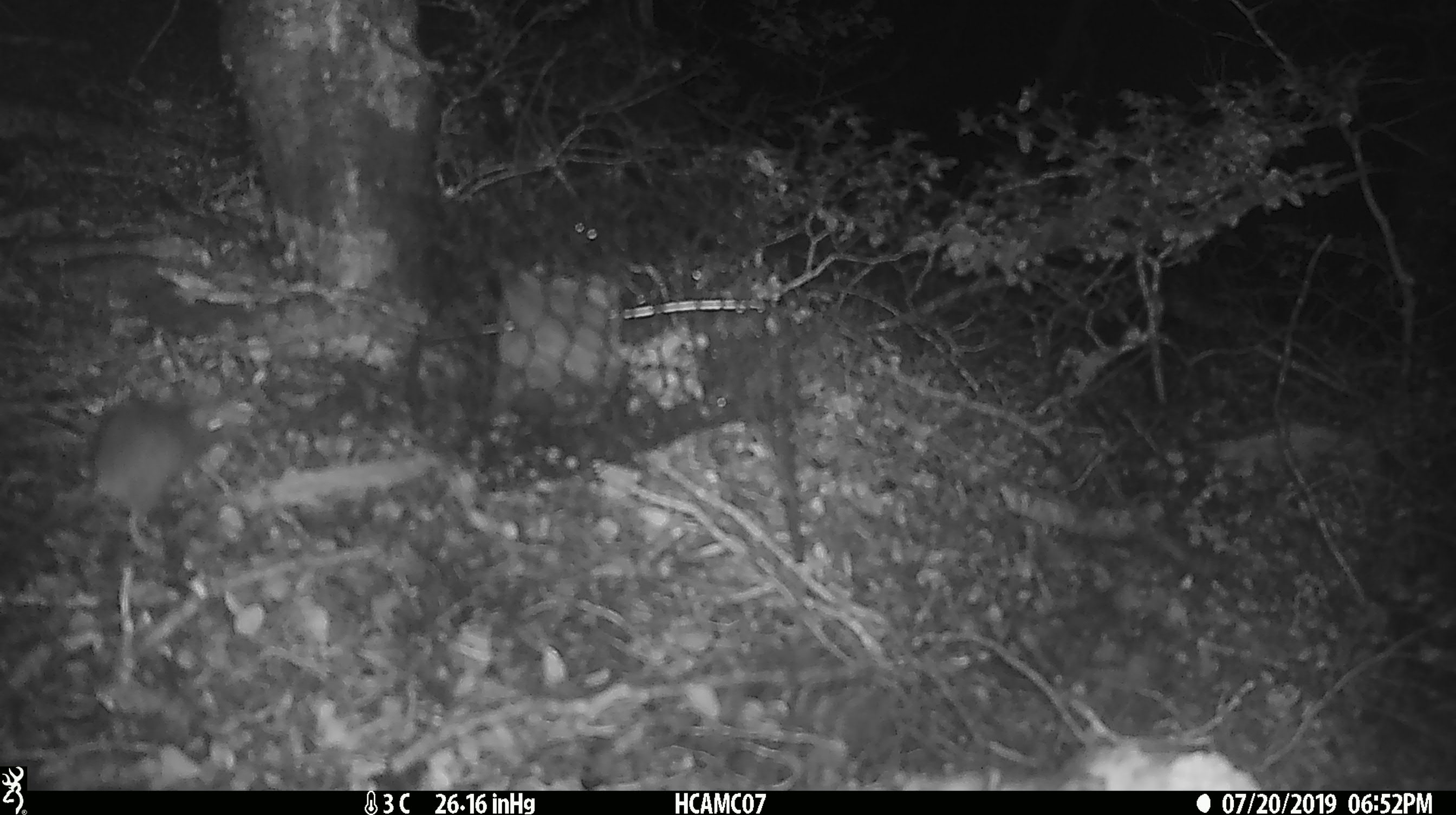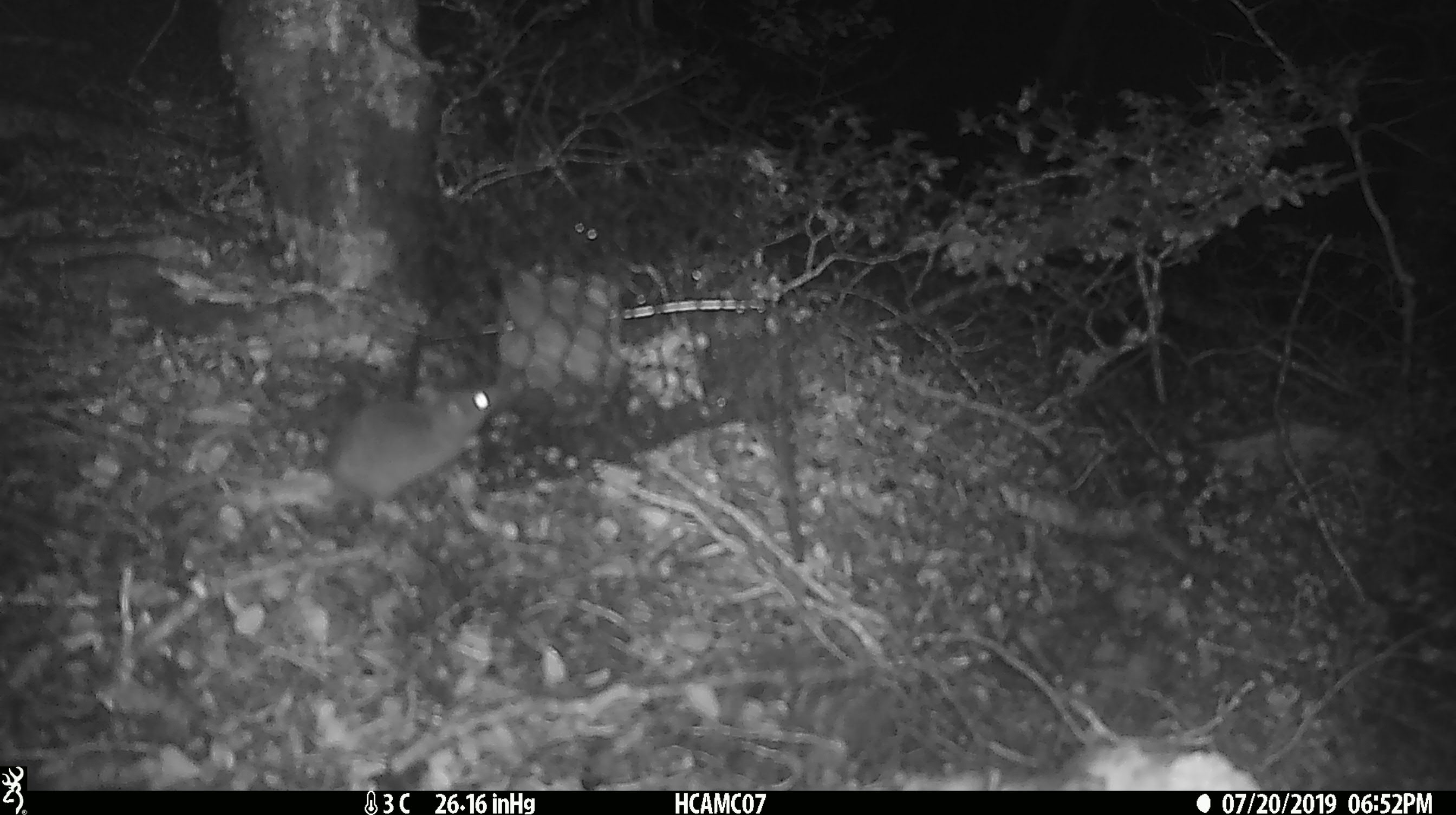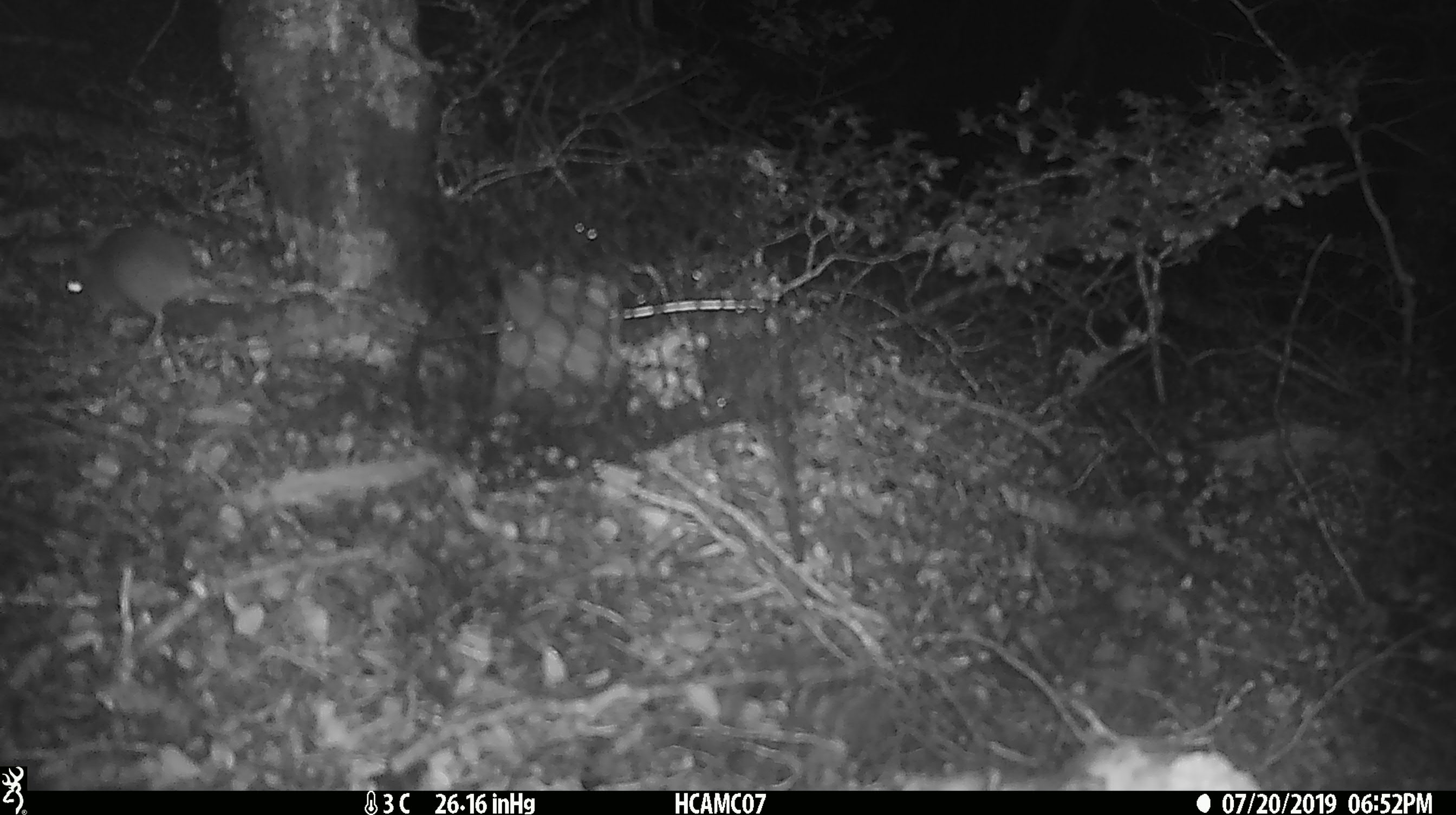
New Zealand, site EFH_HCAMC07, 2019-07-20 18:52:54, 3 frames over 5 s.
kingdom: Animalia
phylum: Chordata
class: Mammalia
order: Rodentia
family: Muridae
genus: Mus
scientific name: Mus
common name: mouse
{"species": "mouse (Mus)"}